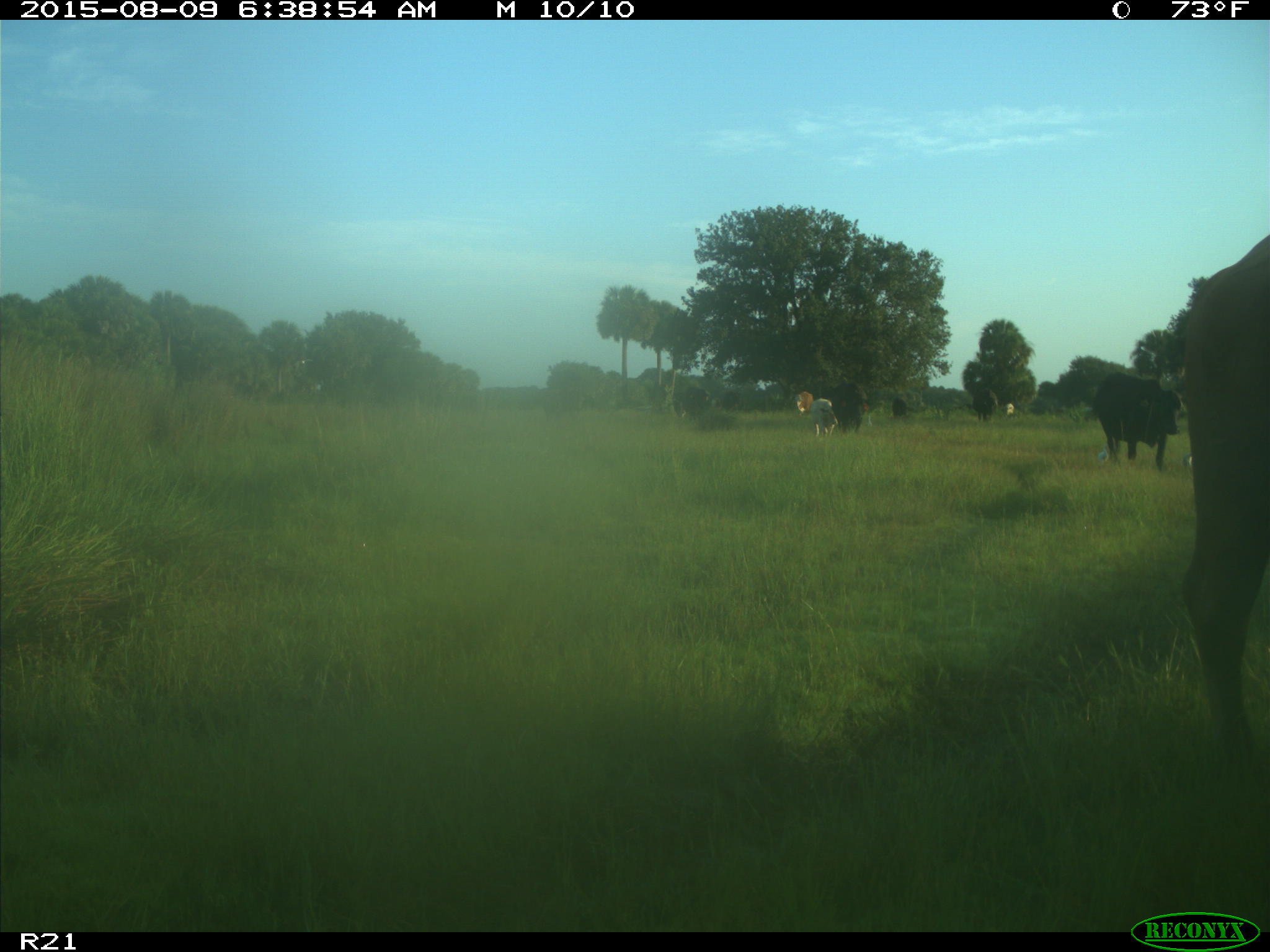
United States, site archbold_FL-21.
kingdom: Animalia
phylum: Chordata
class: Mammalia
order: Artiodactyla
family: Bovidae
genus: Bos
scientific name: Bos taurus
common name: domestic cow